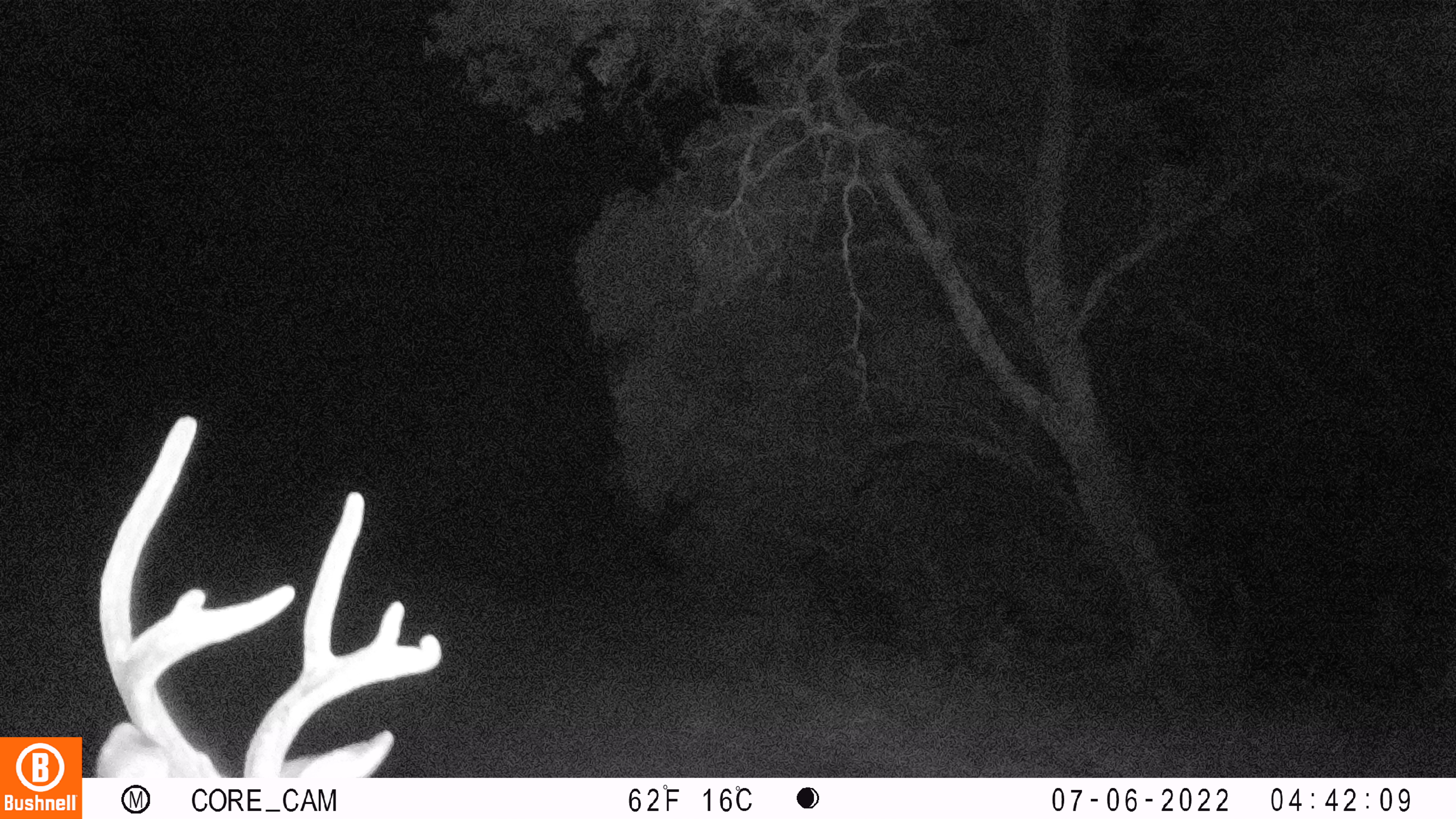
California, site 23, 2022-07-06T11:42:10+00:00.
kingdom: Animalia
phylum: Chordata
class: Mammalia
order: Artiodactyla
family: Cervidae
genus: Odocoileus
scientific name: Odocoileus hemionus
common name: mule deer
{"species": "mule deer (Odocoileus hemionus)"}